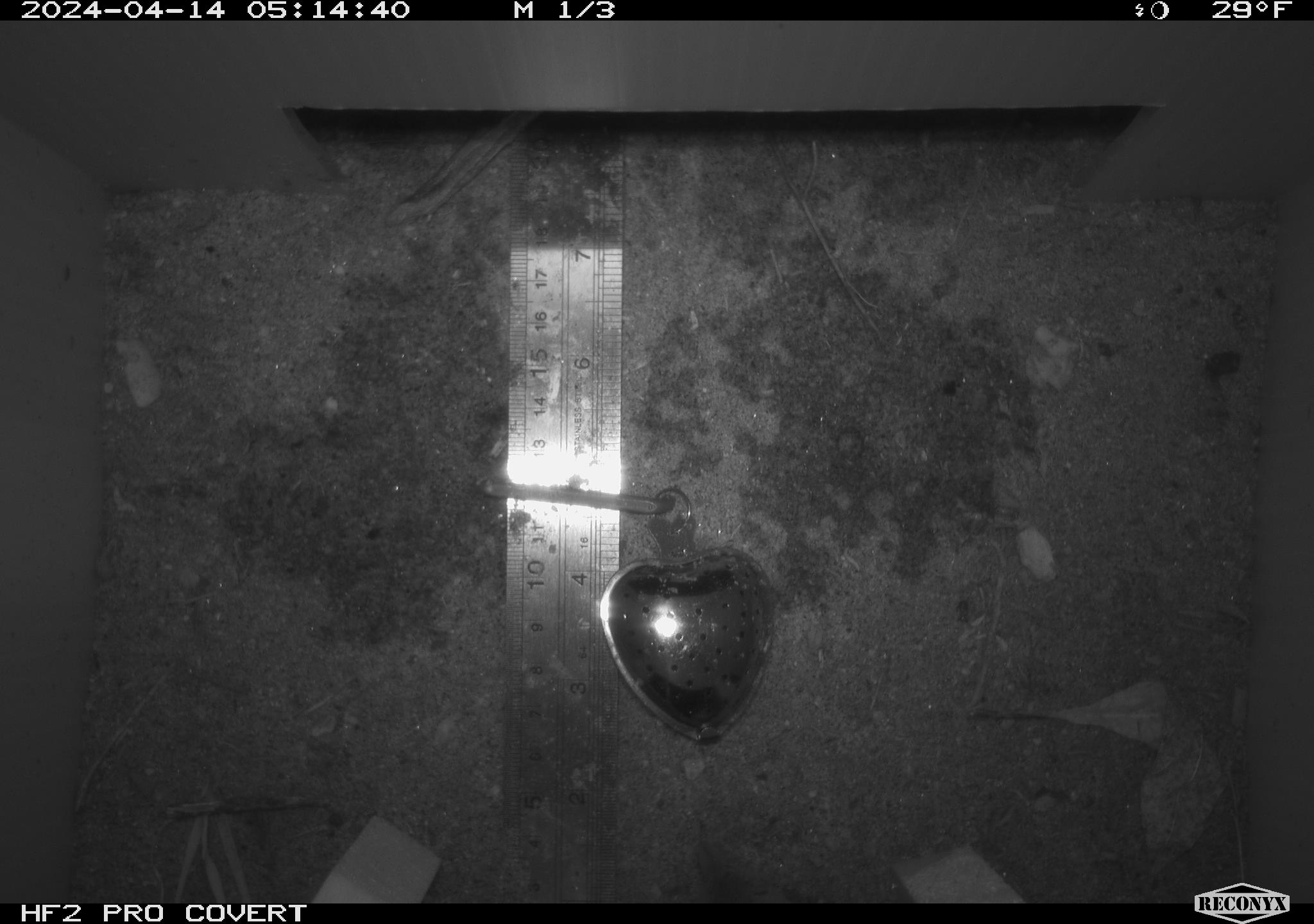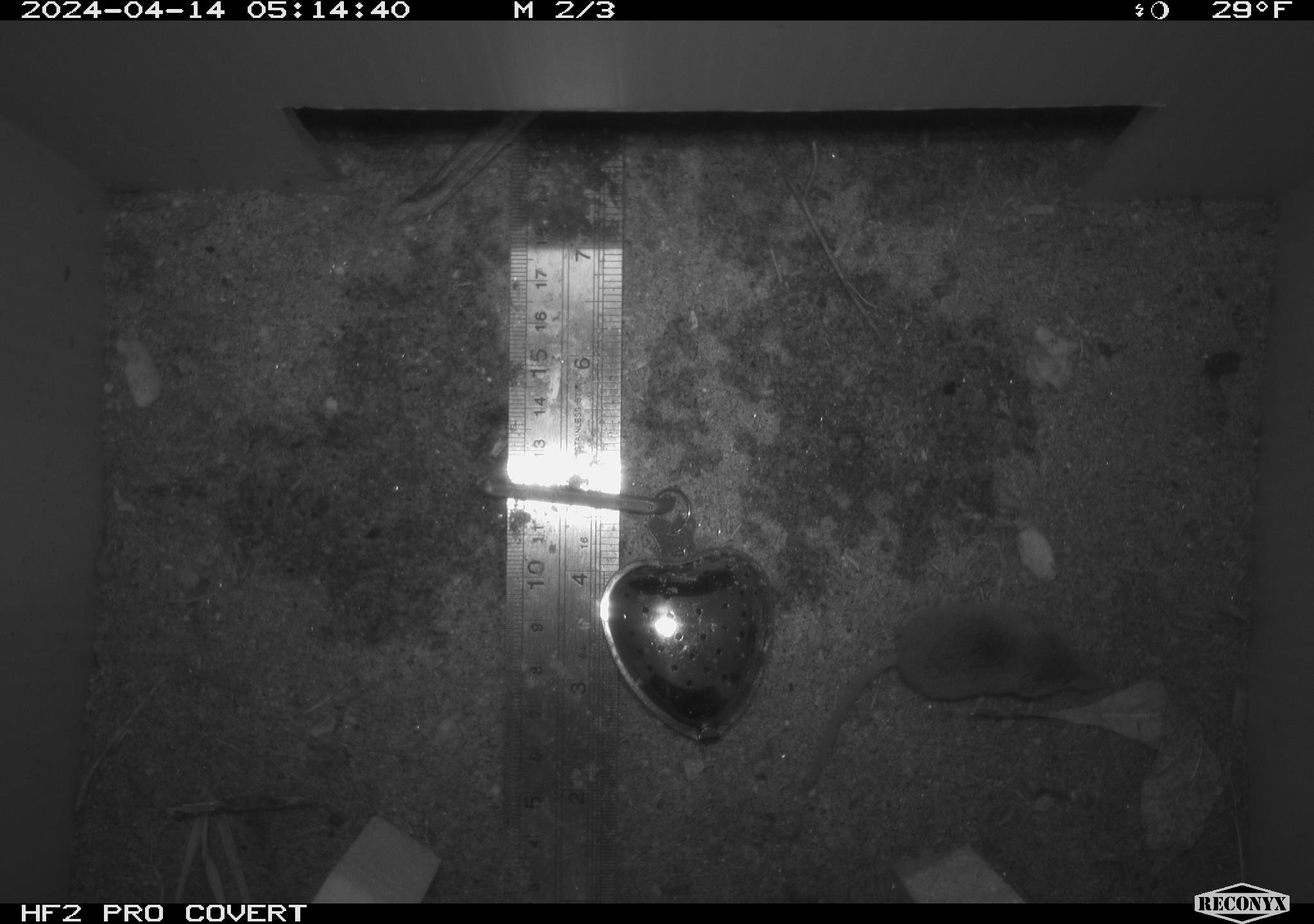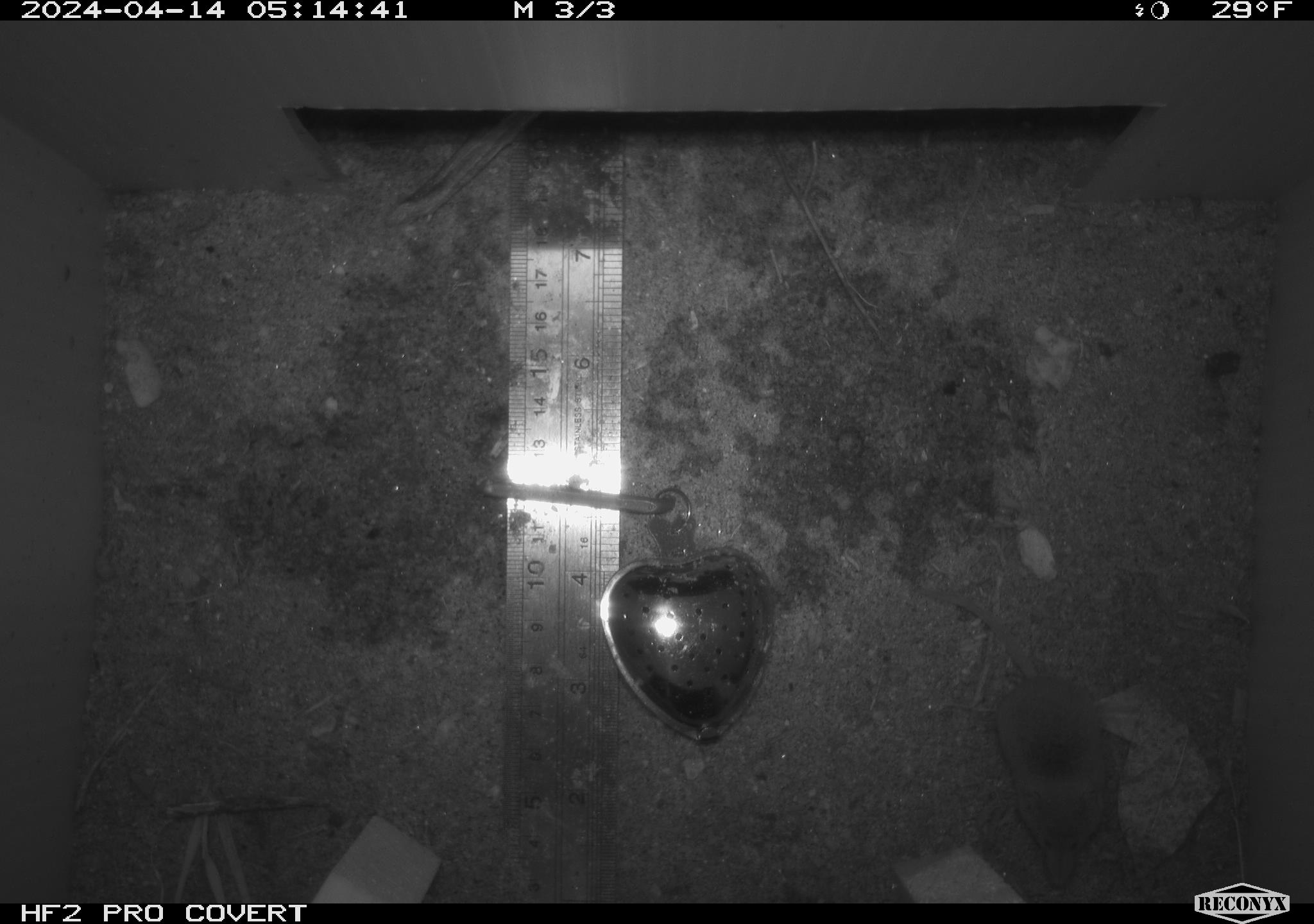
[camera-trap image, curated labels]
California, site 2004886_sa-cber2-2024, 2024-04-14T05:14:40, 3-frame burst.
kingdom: Animalia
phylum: Chordata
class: Mammalia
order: Eulipotyphla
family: Soricidae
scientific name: Soricidae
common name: shrews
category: soricidae family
Soricidae family (shrews) (Soricidae).